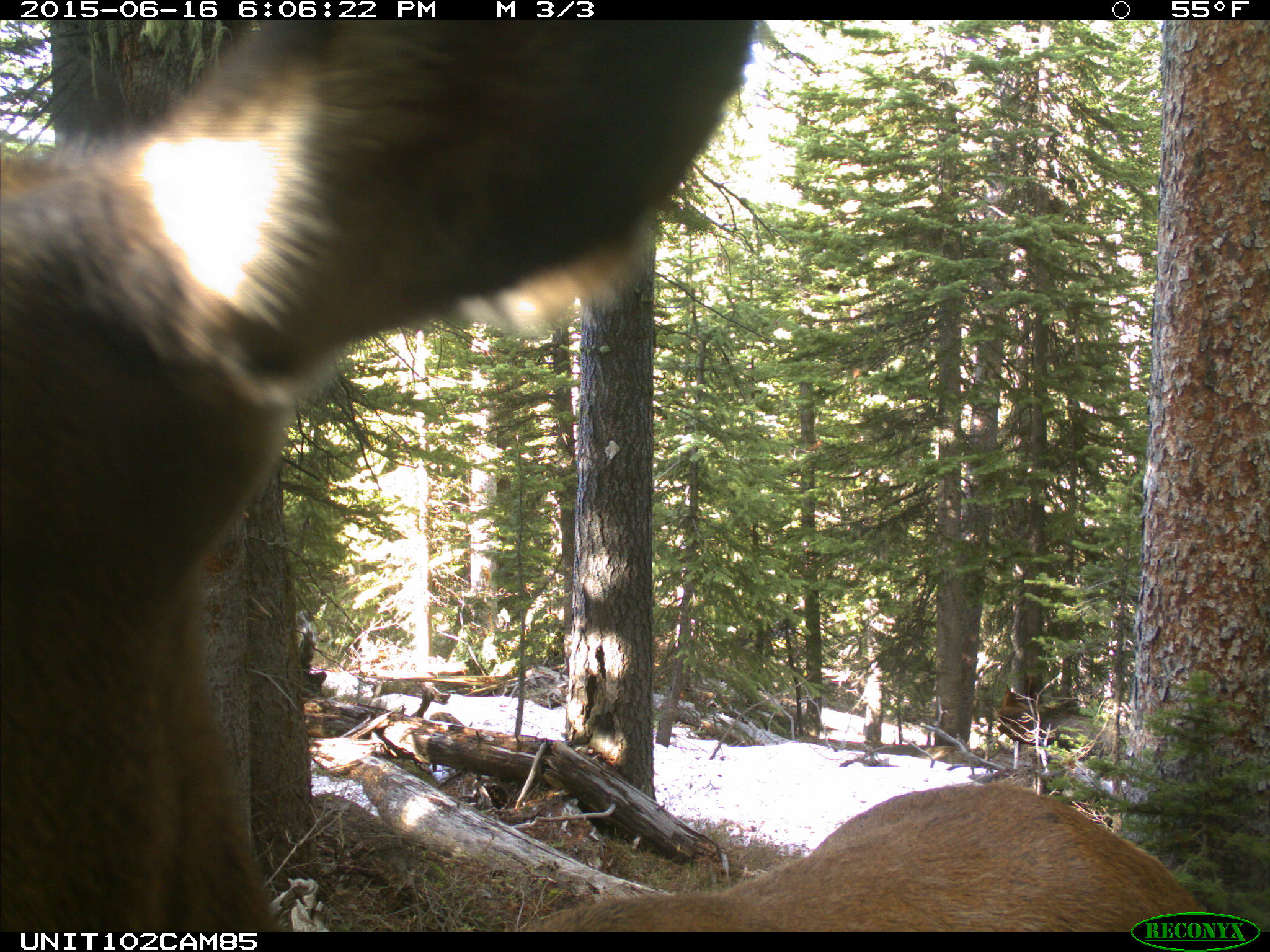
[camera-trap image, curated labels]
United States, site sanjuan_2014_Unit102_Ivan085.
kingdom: Animalia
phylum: Chordata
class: Mammalia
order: Artiodactyla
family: Cervidae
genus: Cervus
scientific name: Cervus elaphus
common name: red deer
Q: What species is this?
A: Cervus elaphus (red deer).